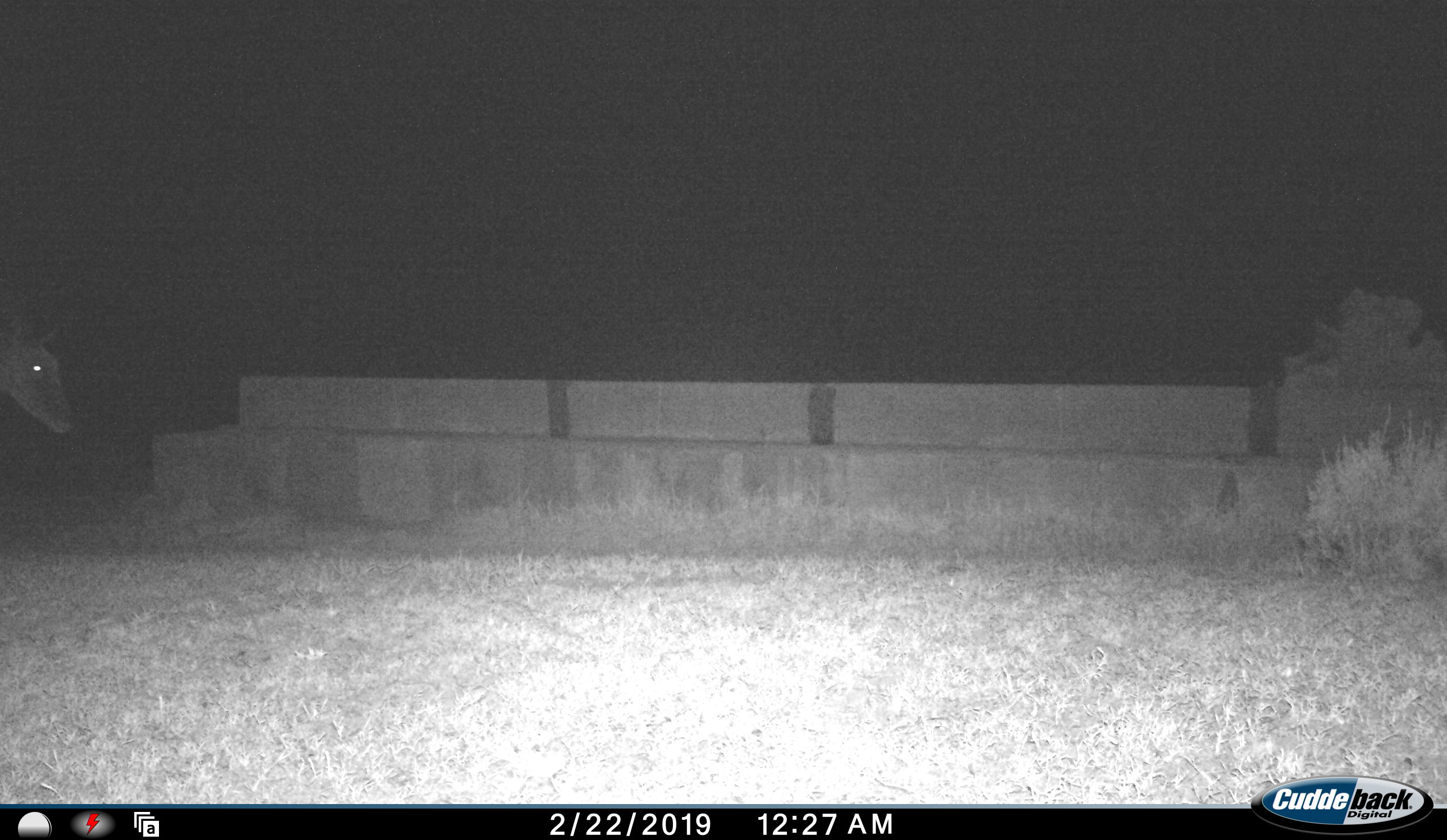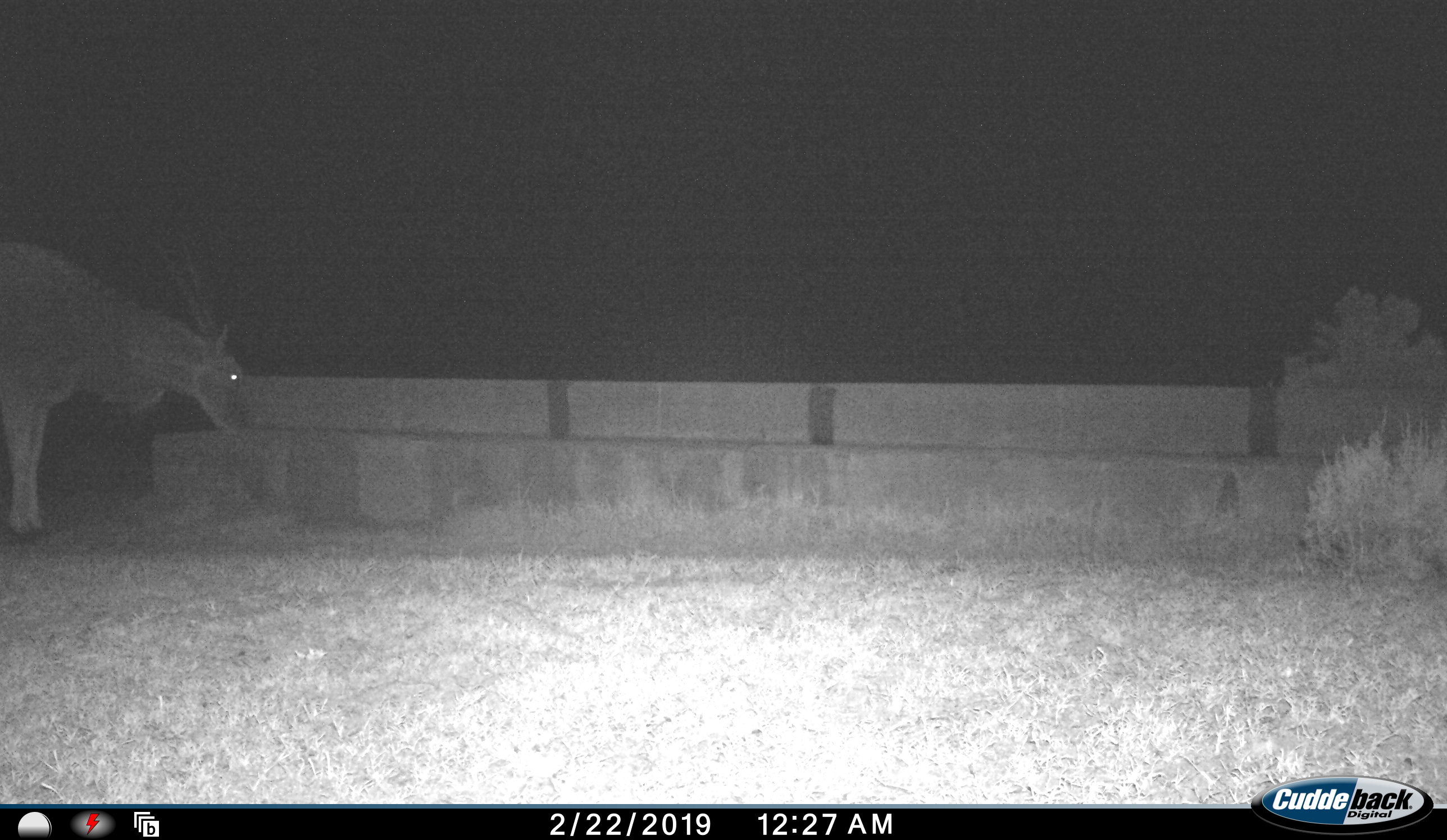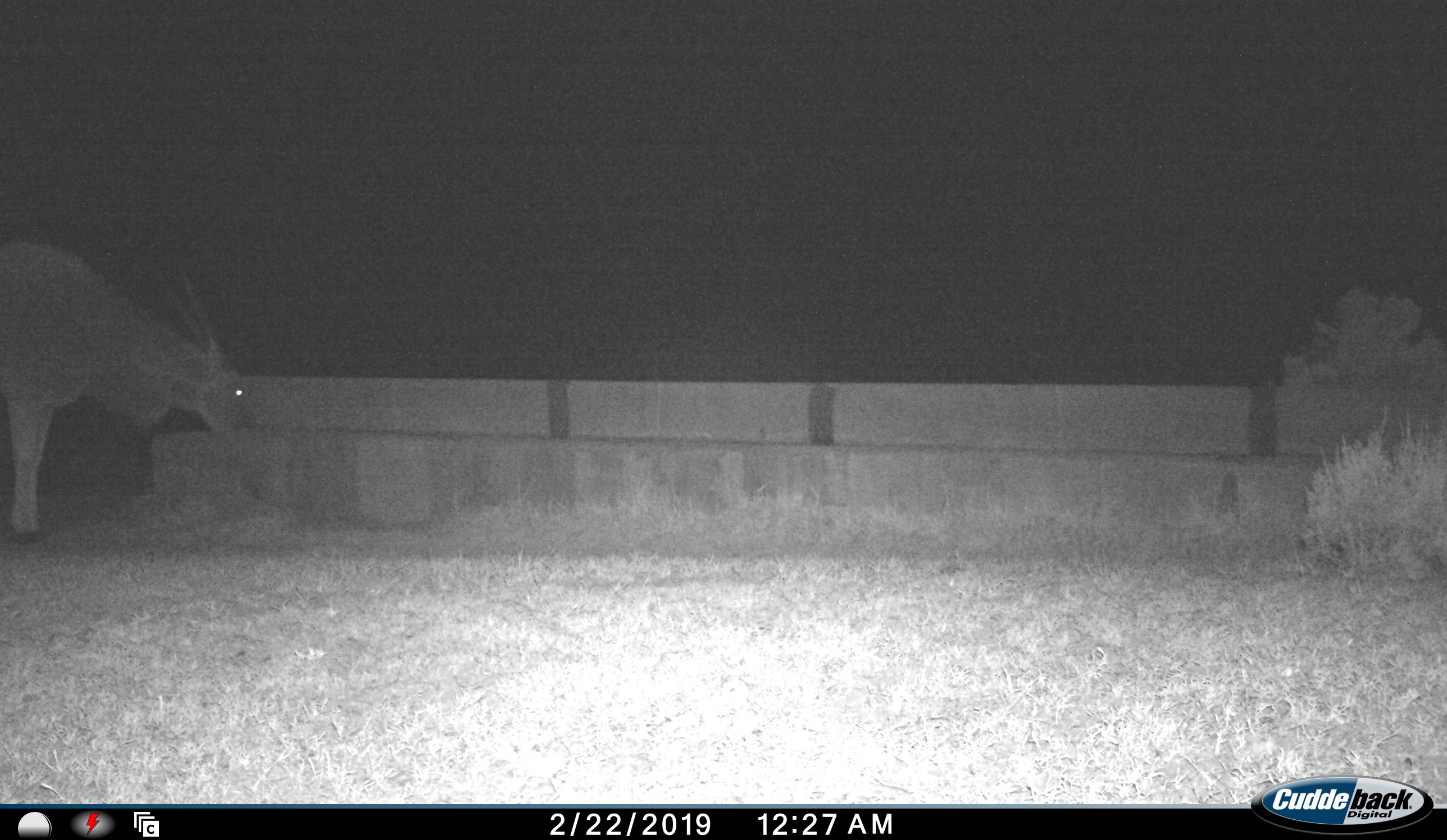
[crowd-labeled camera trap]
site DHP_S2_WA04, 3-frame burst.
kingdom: Animalia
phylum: Chordata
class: Mammalia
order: Artiodactyla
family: Bovidae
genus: Tragelaphus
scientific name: Tragelaphus oryx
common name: eland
Eland (Tragelaphus oryx), count 1. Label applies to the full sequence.